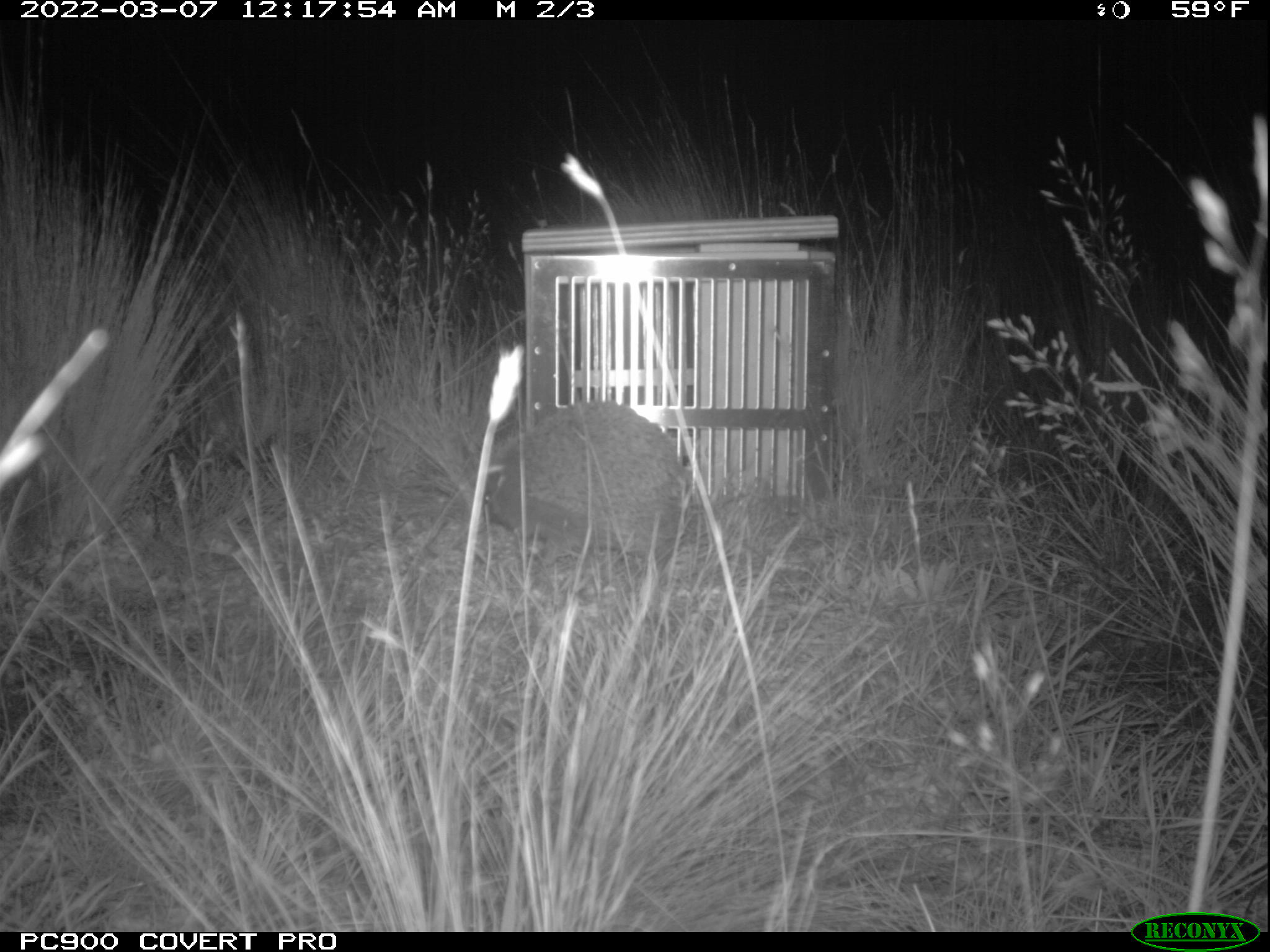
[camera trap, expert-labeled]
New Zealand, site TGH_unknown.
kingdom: Animalia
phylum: Chordata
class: Mammalia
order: Eulipotyphla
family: Erinaceidae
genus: Erinaceus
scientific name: Erinaceus europaeus europaeus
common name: european hedgehog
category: hedgehog